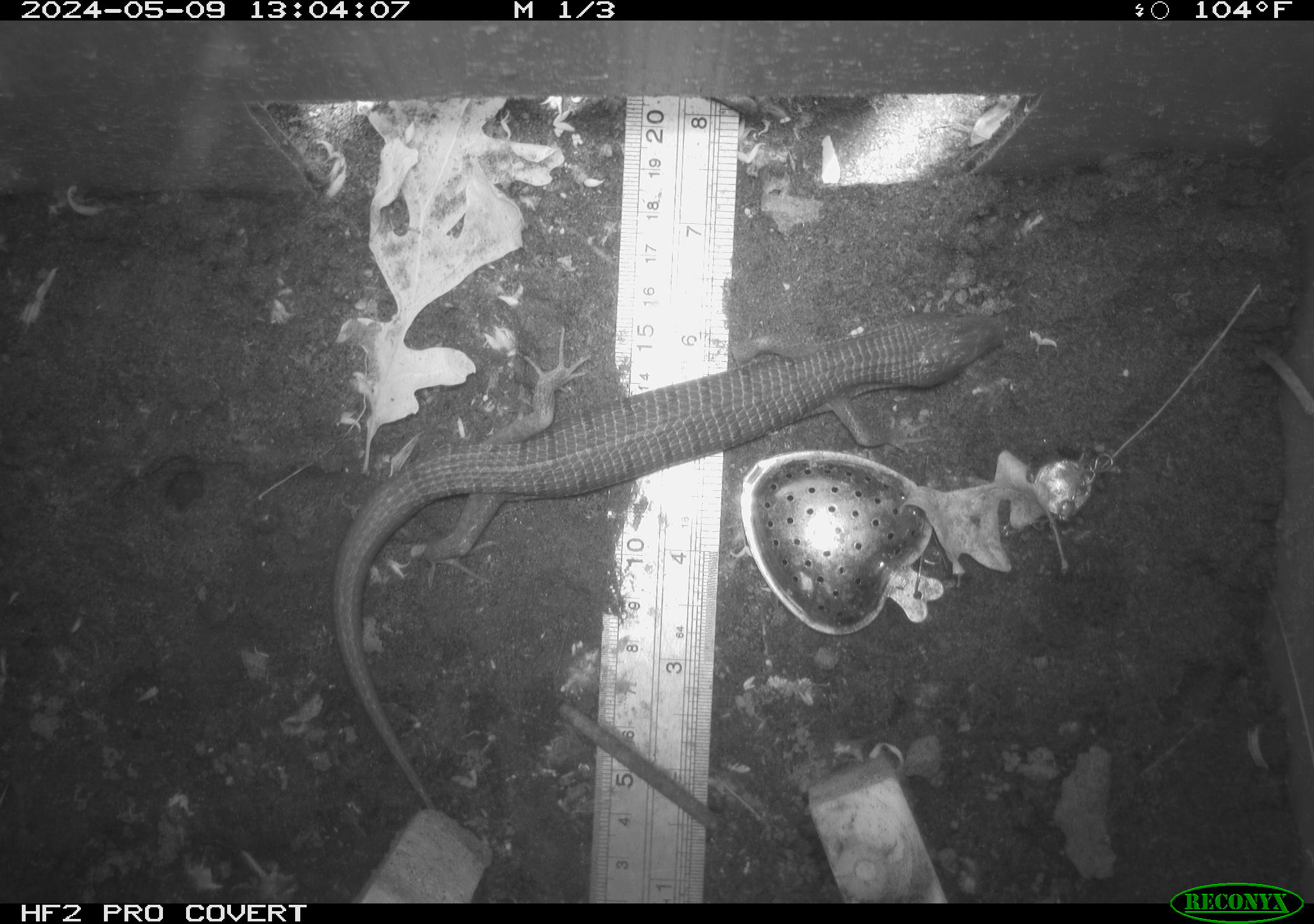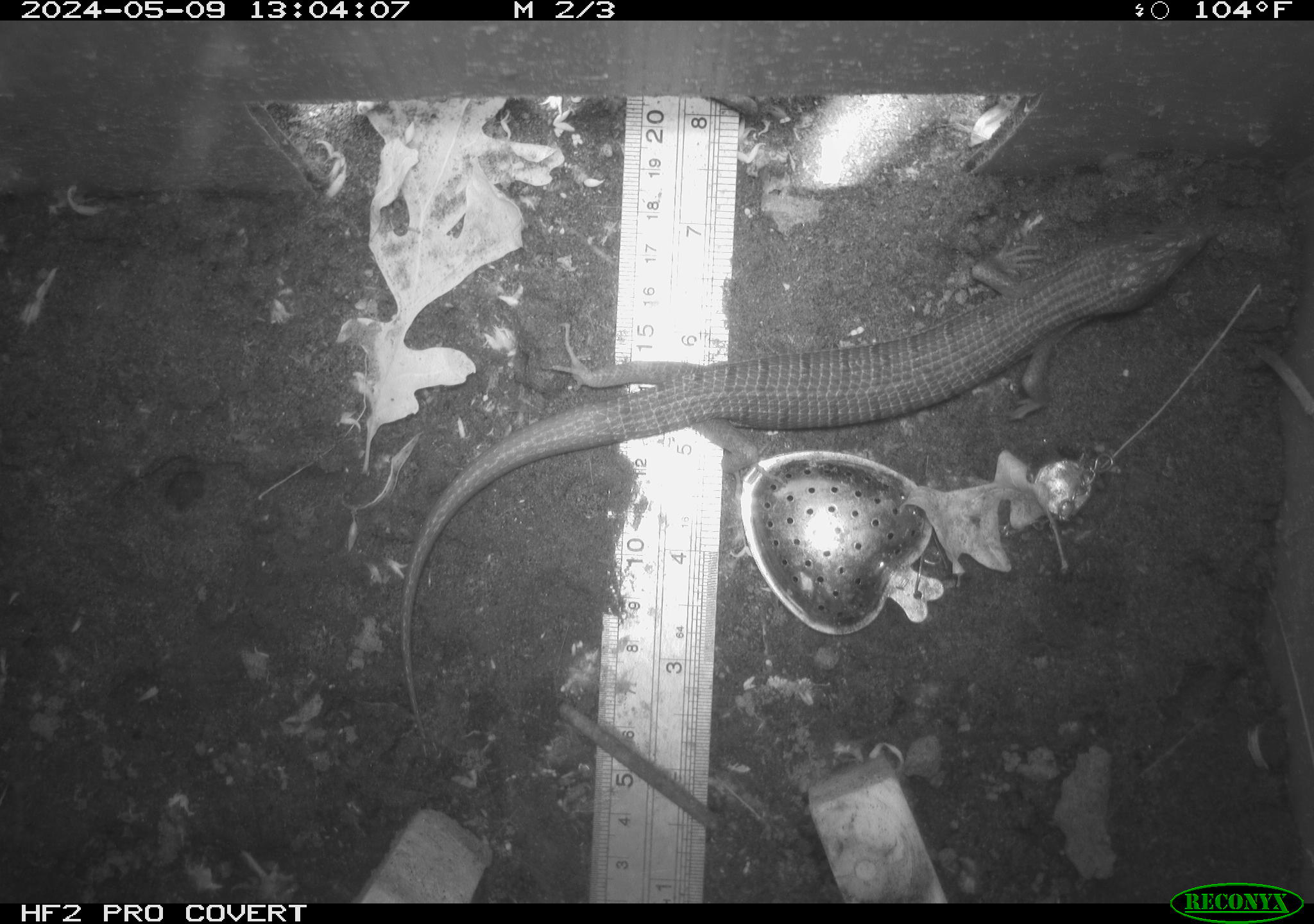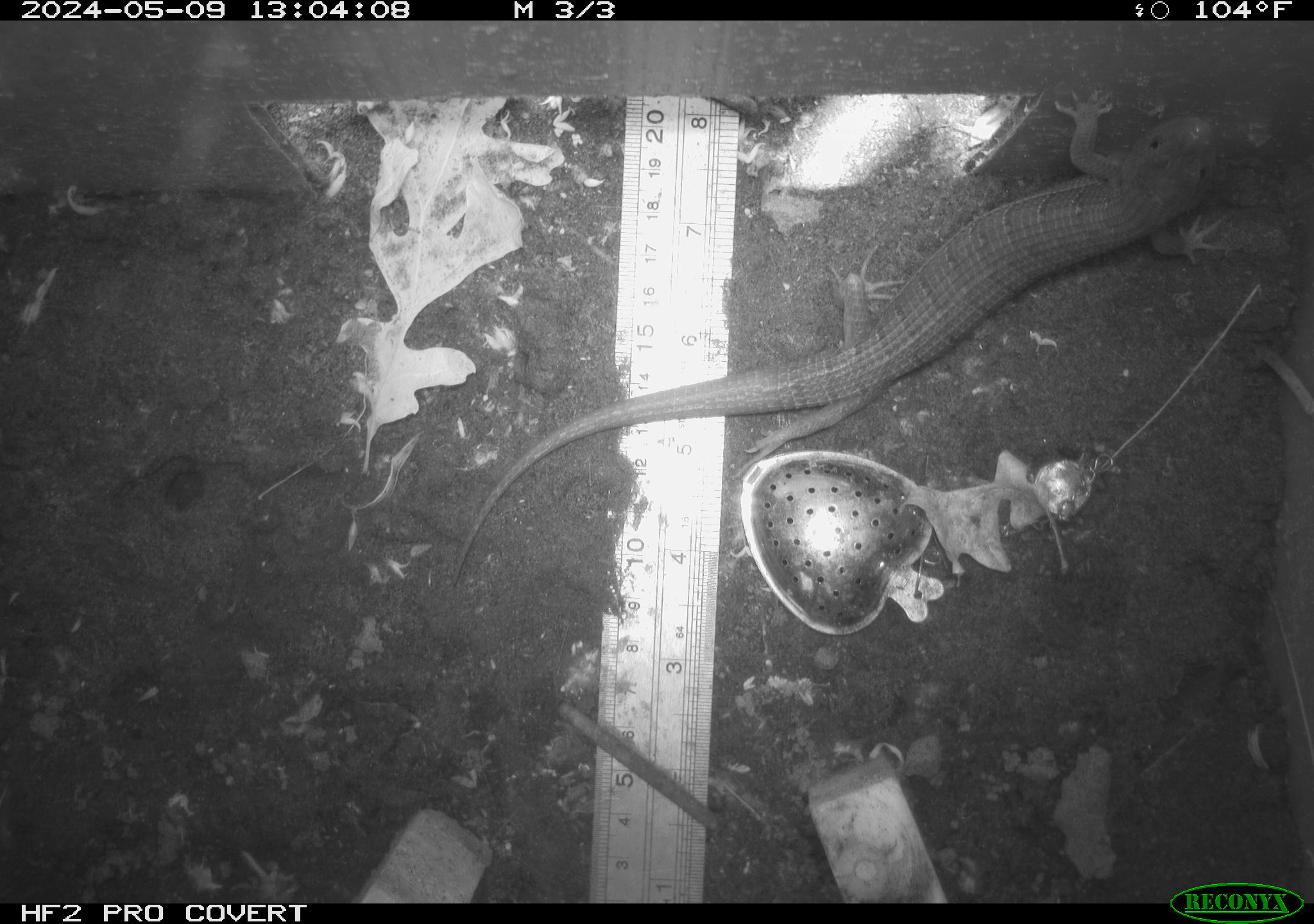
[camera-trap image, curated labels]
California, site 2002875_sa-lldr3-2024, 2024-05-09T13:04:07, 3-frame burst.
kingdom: Animalia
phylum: Chordata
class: Reptilia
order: Squamata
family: Anguidae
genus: Elgaria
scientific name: Elgaria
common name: alligator lizards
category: elgaria species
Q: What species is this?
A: Elgaria species (alligator lizards) (Elgaria).